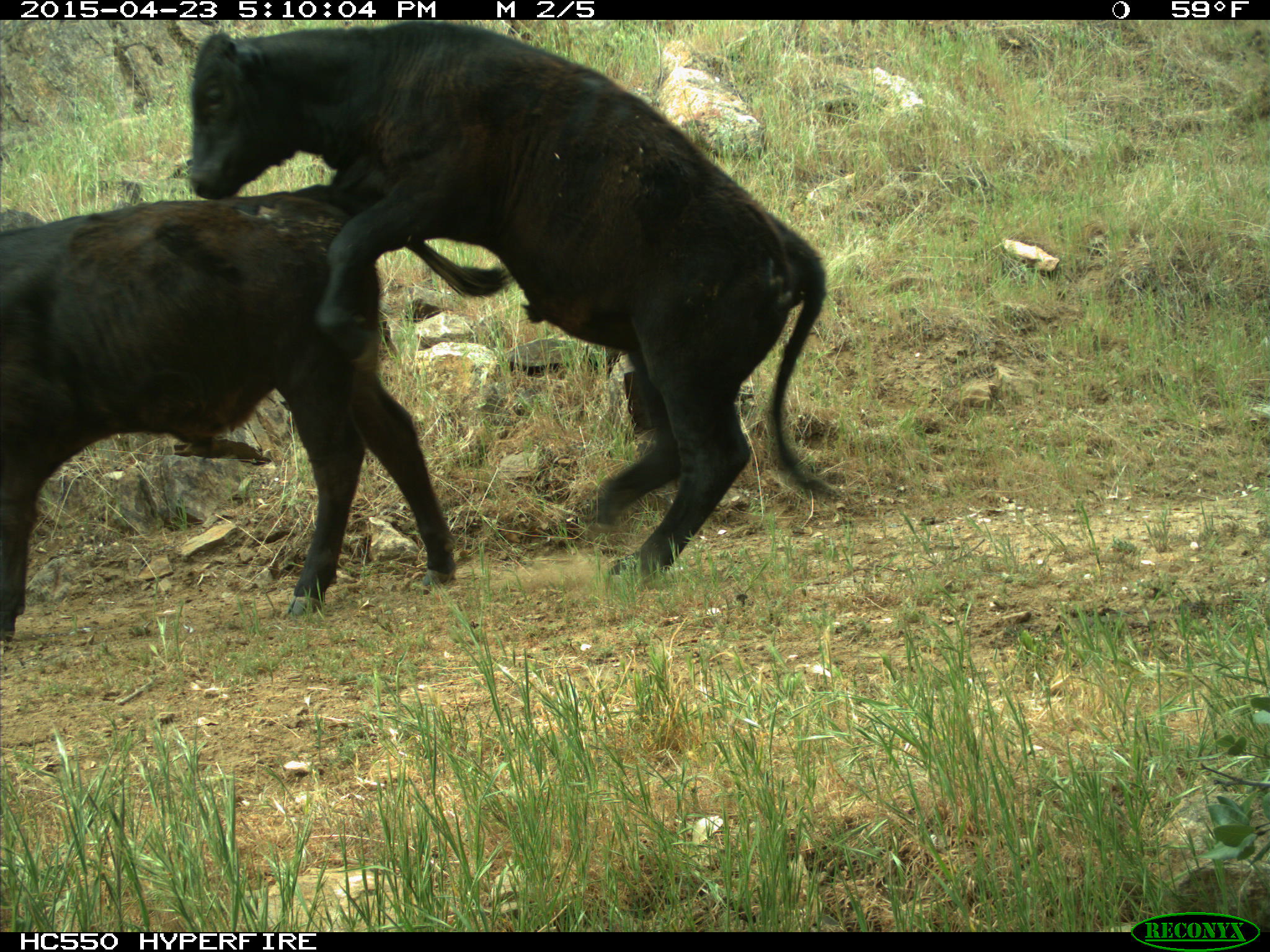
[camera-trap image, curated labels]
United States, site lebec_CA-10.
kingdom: Animalia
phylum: Chordata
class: Mammalia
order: Artiodactyla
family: Bovidae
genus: Bos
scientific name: Bos taurus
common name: domestic cow